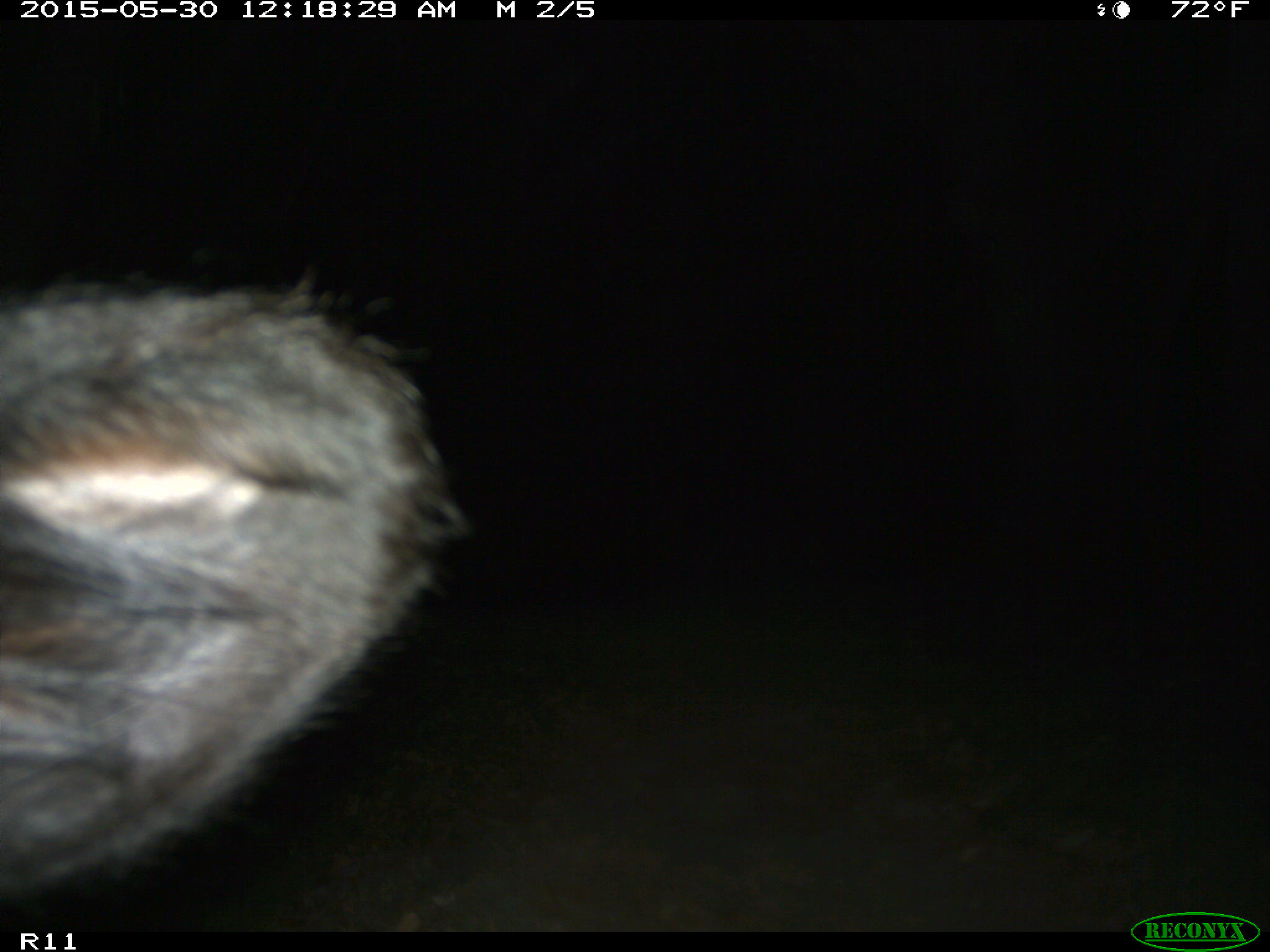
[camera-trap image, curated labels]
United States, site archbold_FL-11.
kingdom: Animalia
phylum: Chordata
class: Mammalia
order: Artiodactyla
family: Bovidae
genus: Bos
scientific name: Bos taurus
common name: domestic cow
Bos taurus (domestic cow).